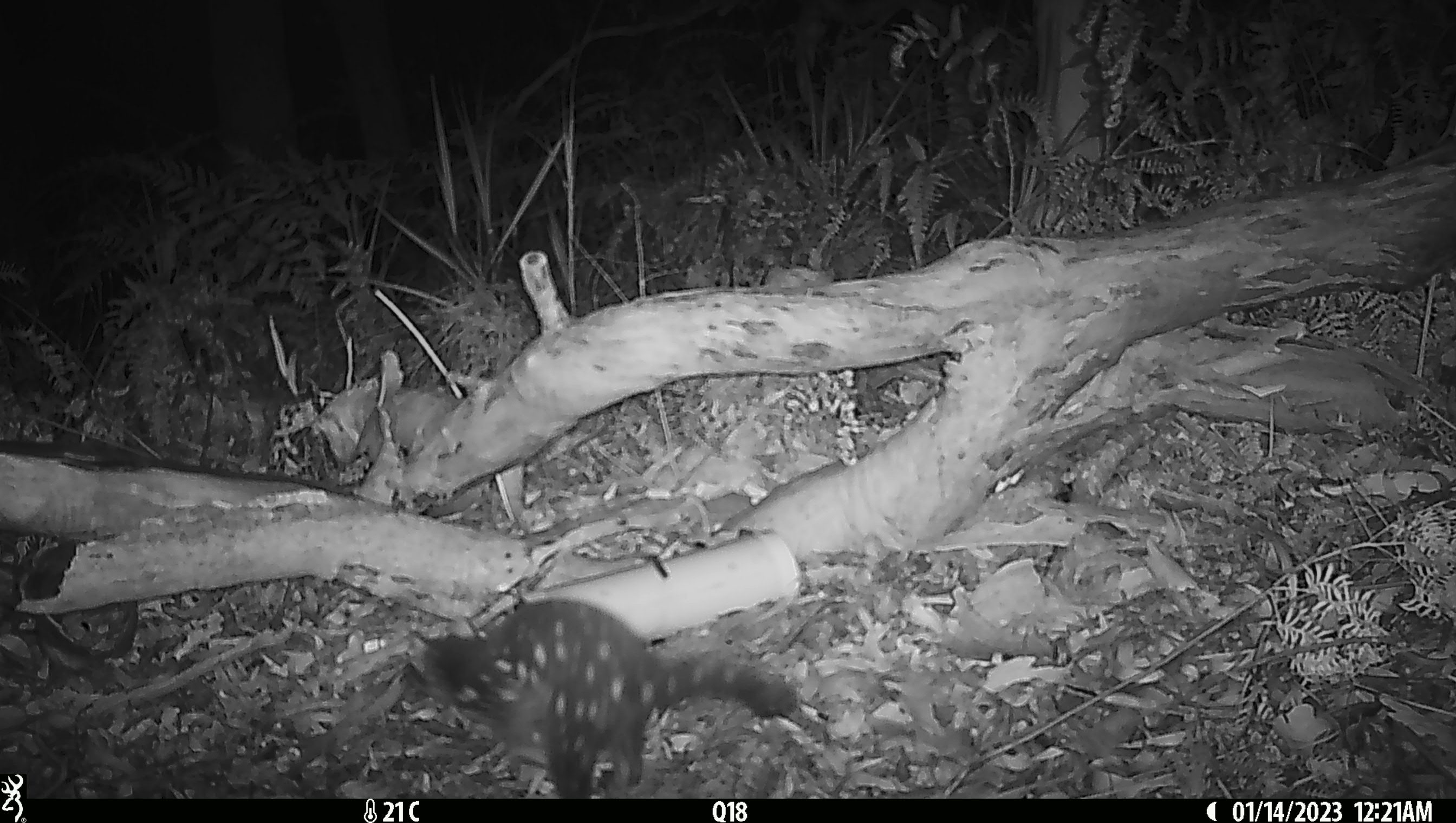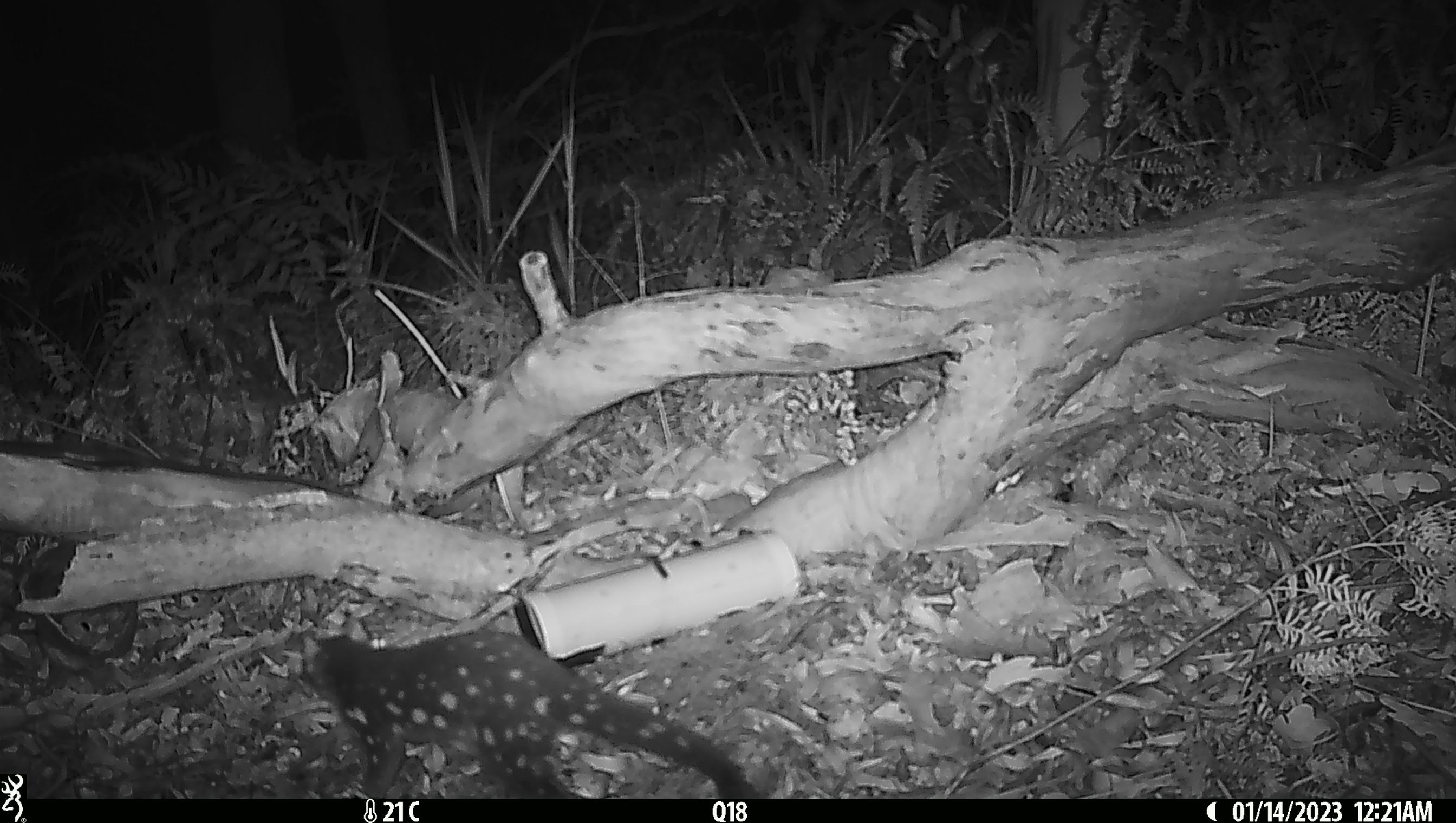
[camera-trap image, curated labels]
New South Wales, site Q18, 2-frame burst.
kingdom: Animalia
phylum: Chordata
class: Mammalia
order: Dasyuromorphia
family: Dasyuridae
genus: Dasyurus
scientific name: Dasyurus maculatus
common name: spotted-tailed quoll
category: quoll